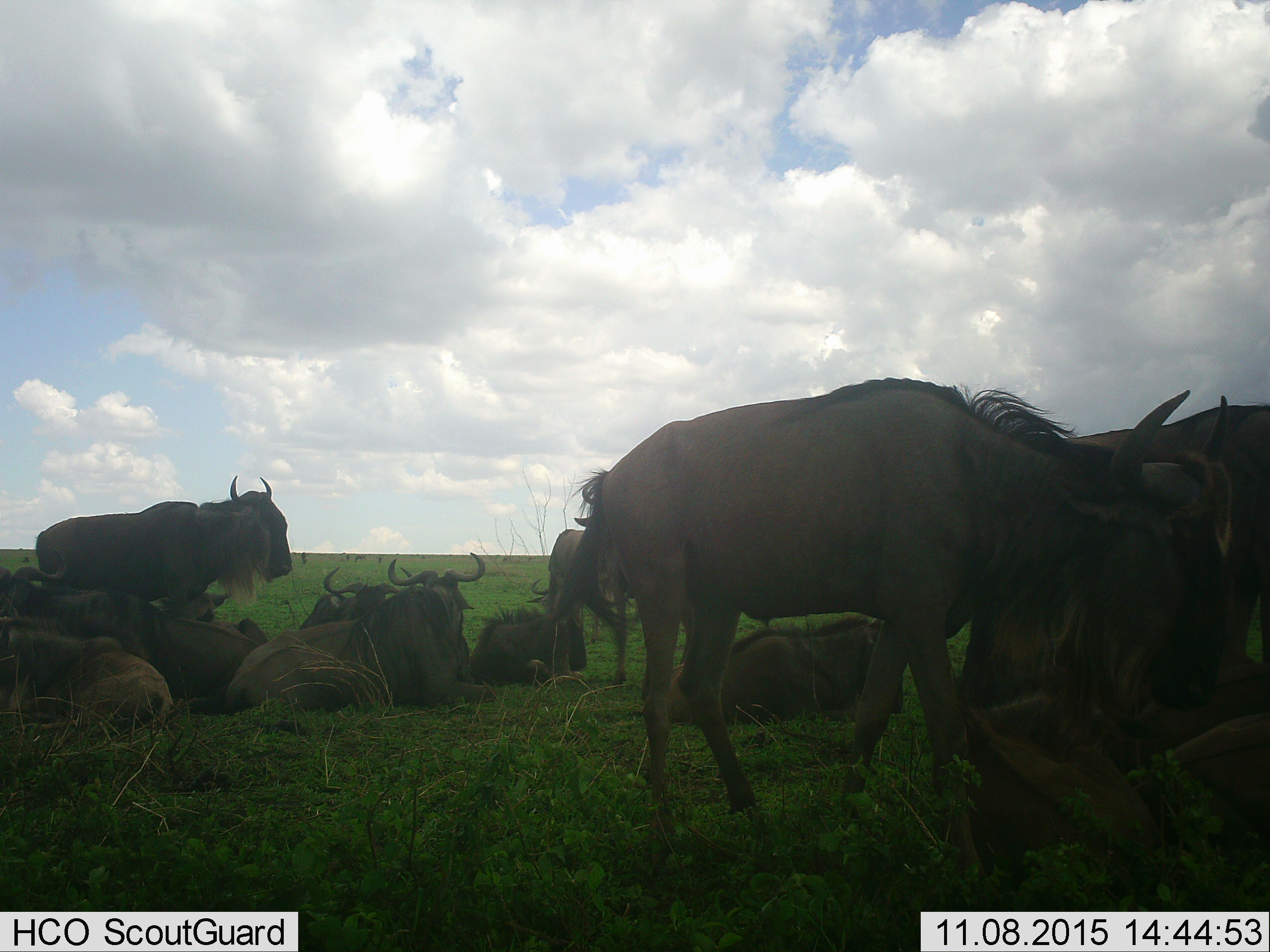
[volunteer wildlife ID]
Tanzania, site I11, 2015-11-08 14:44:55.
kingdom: Animalia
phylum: Chordata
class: Mammalia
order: Artiodactyla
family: Bovidae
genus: Connochaetes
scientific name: Connochaetes taurinus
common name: blue wildebeest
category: wildebeest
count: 11-50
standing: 89%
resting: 89%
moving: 11%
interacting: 0%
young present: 22%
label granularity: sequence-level